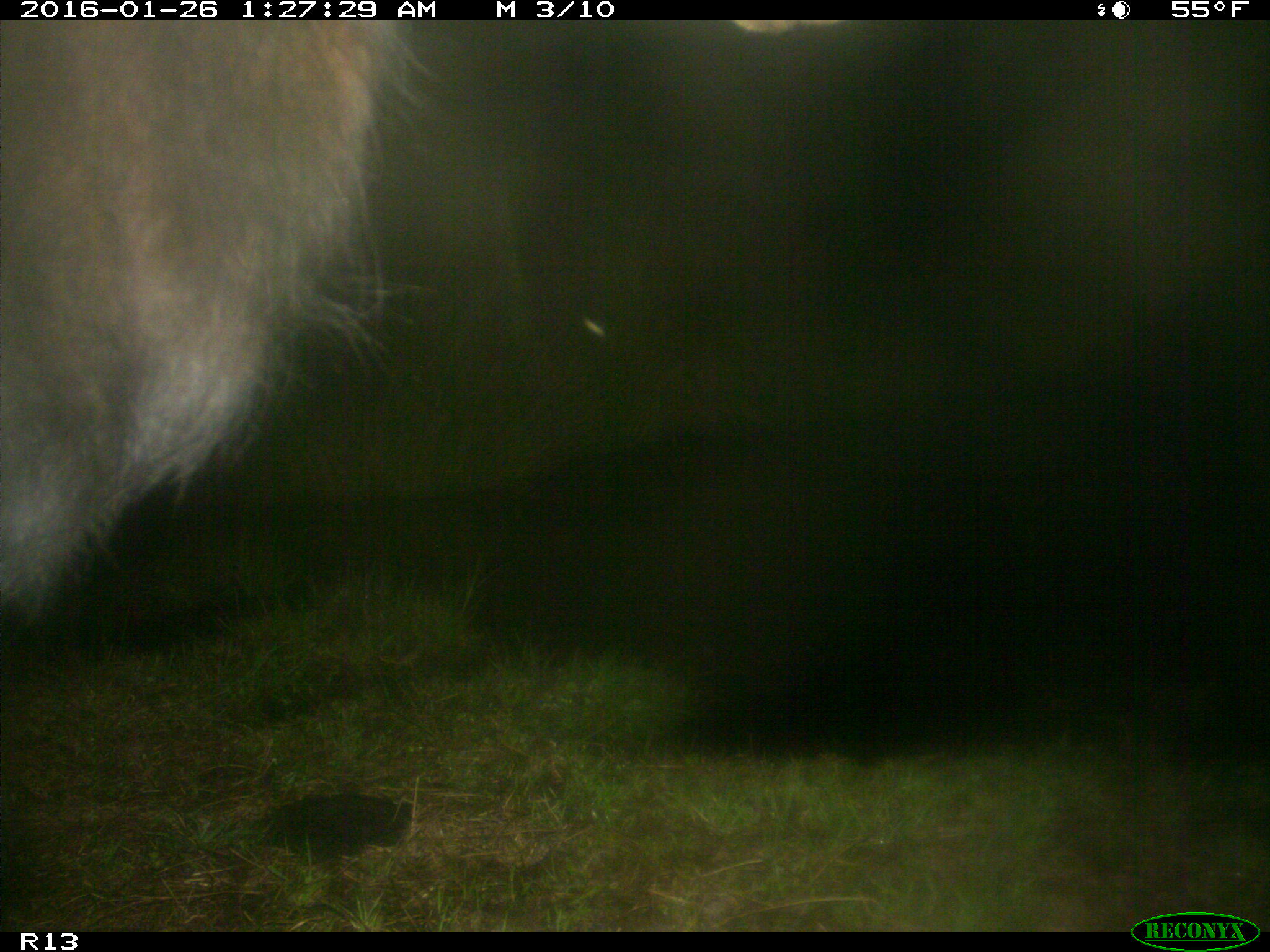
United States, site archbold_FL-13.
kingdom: Animalia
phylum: Chordata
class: Mammalia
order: Artiodactyla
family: Bovidae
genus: Bos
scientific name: Bos taurus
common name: domestic cow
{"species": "Bos taurus (domestic cow)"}